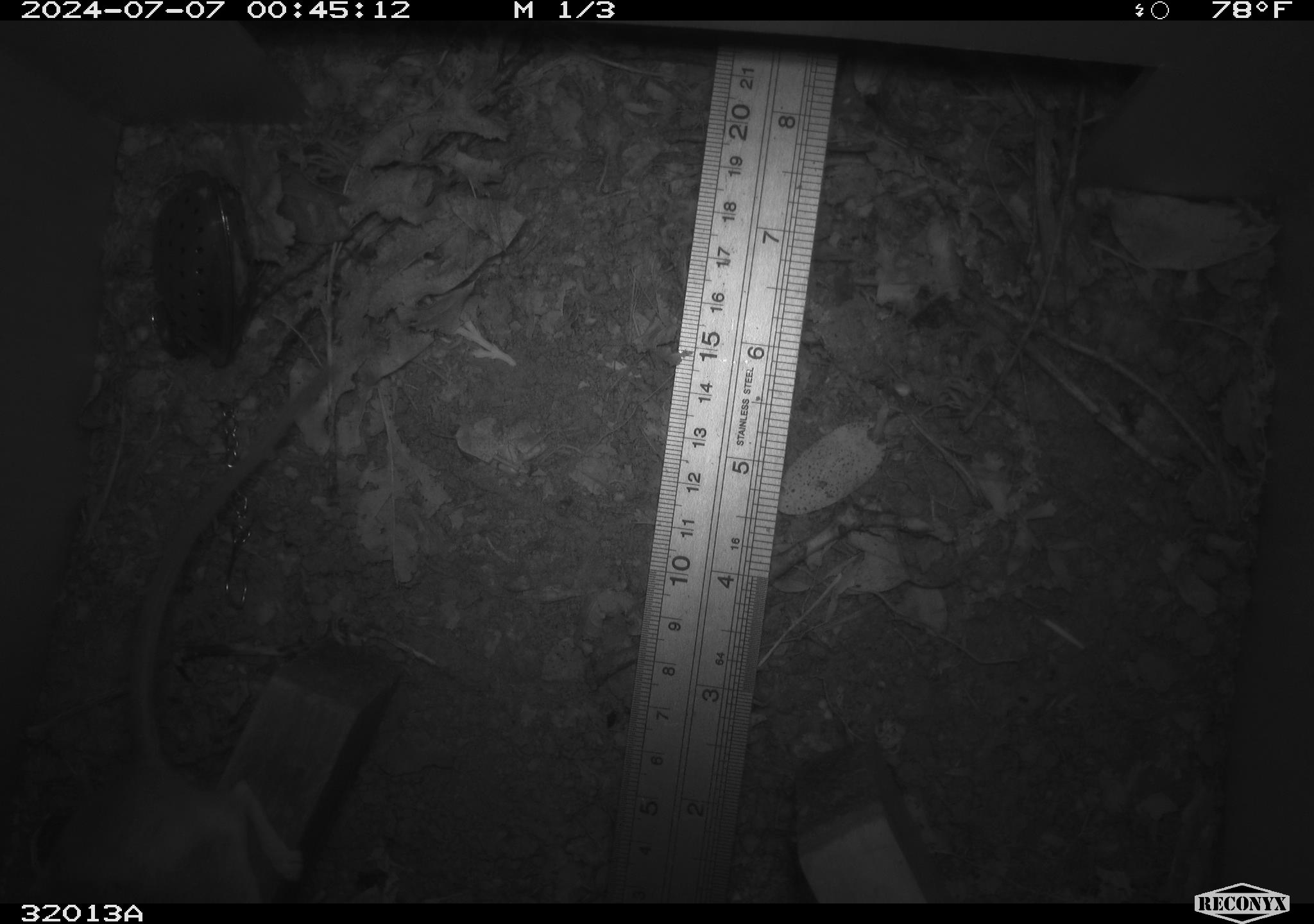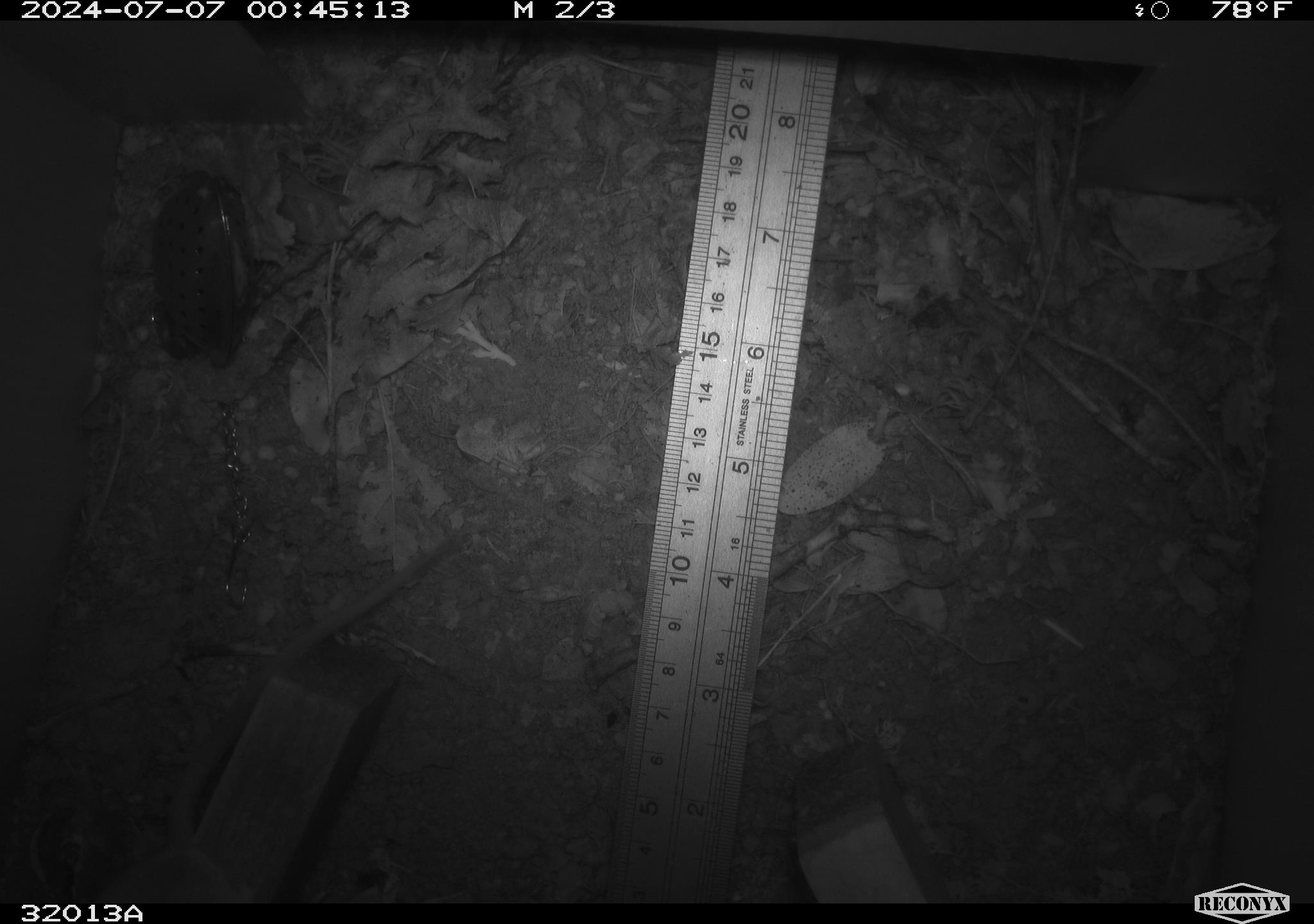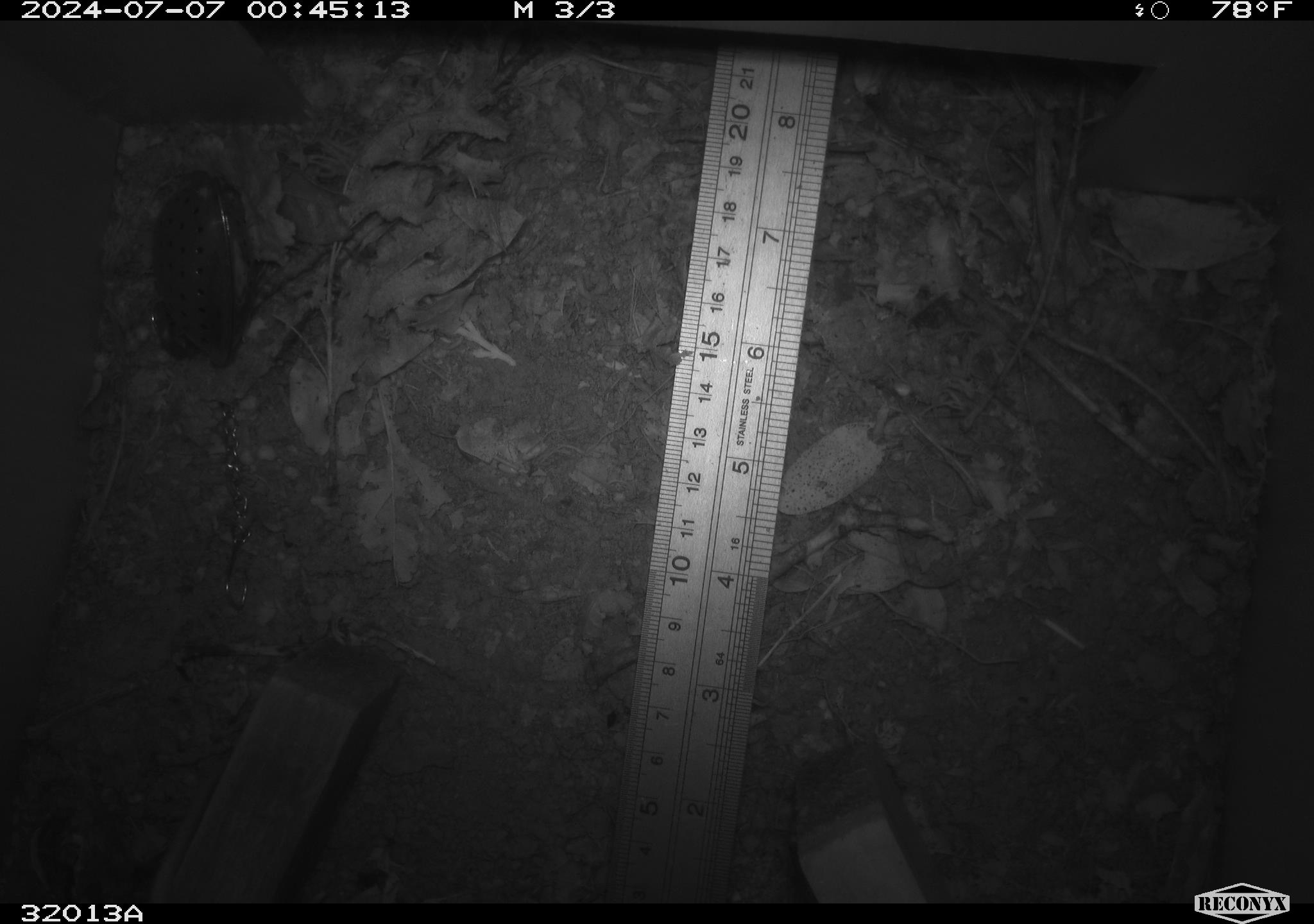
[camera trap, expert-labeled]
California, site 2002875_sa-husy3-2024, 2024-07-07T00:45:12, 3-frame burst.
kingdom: Animalia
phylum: Chordata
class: Mammalia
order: Rodentia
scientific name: Rodentia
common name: rodent